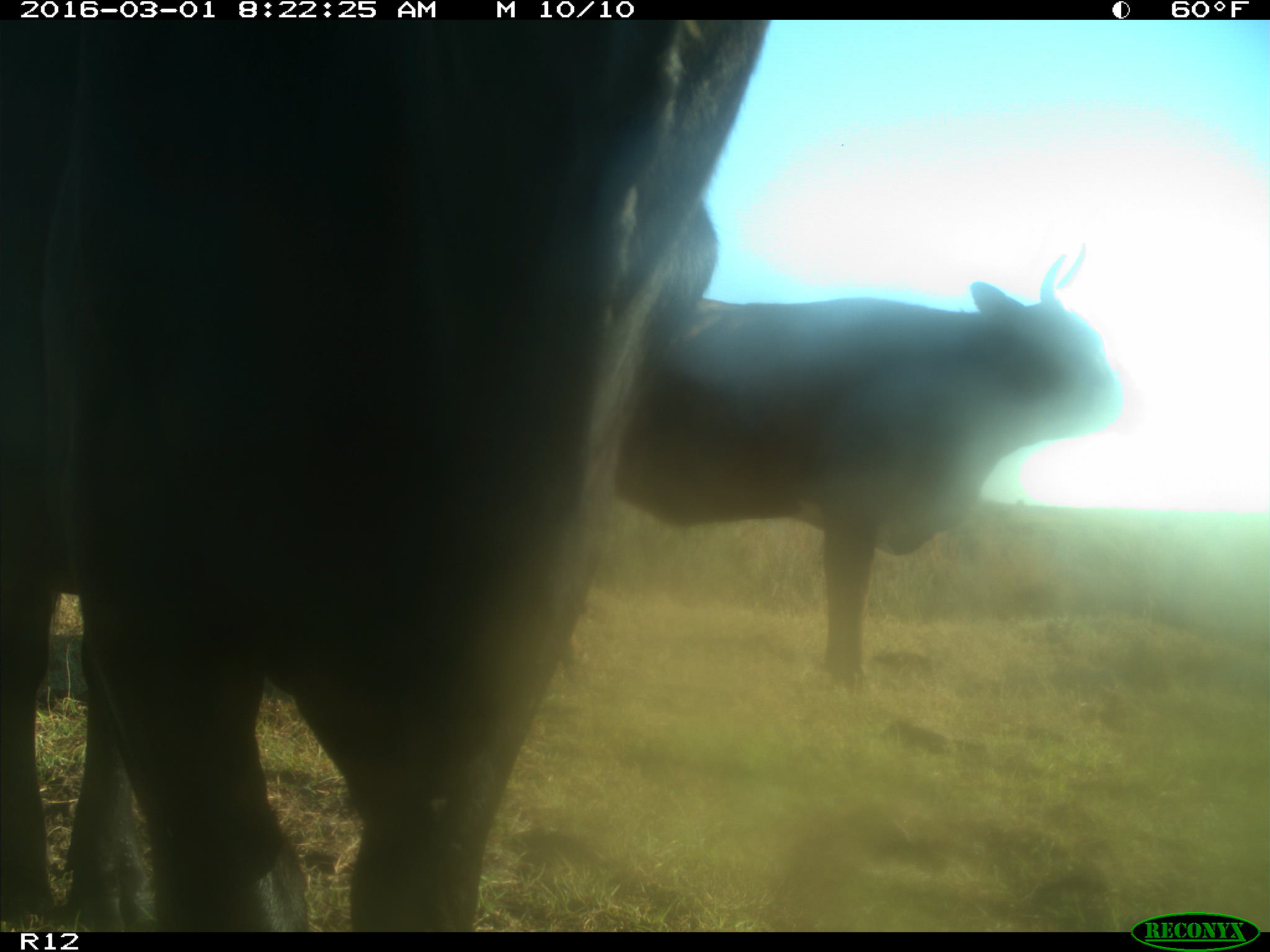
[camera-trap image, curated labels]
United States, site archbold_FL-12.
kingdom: Animalia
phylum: Chordata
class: Mammalia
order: Artiodactyla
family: Bovidae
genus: Bos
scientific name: Bos taurus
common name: domestic cow